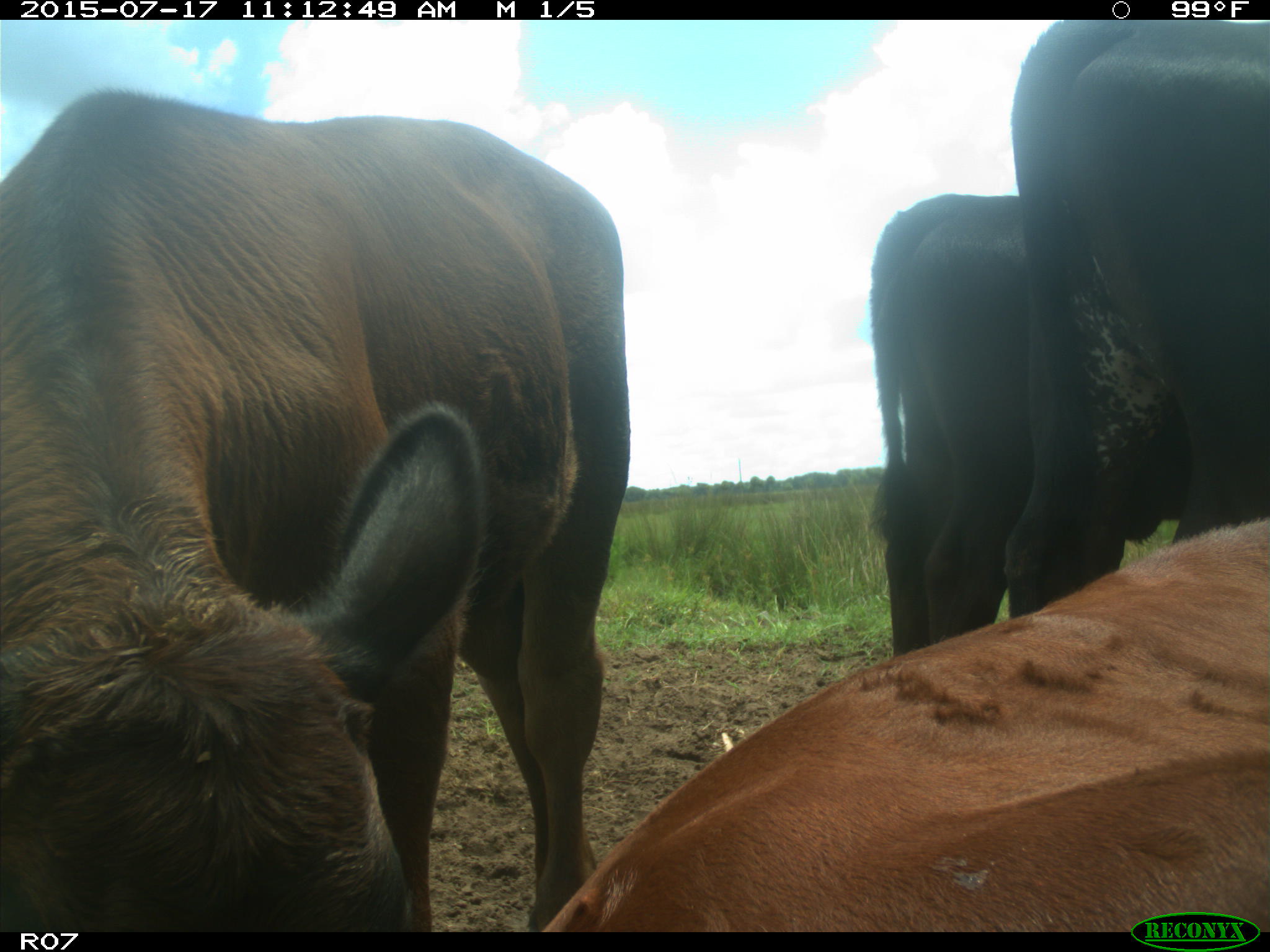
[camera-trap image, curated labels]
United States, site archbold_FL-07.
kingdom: Animalia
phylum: Chordata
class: Mammalia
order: Artiodactyla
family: Bovidae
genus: Bos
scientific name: Bos taurus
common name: domestic cow